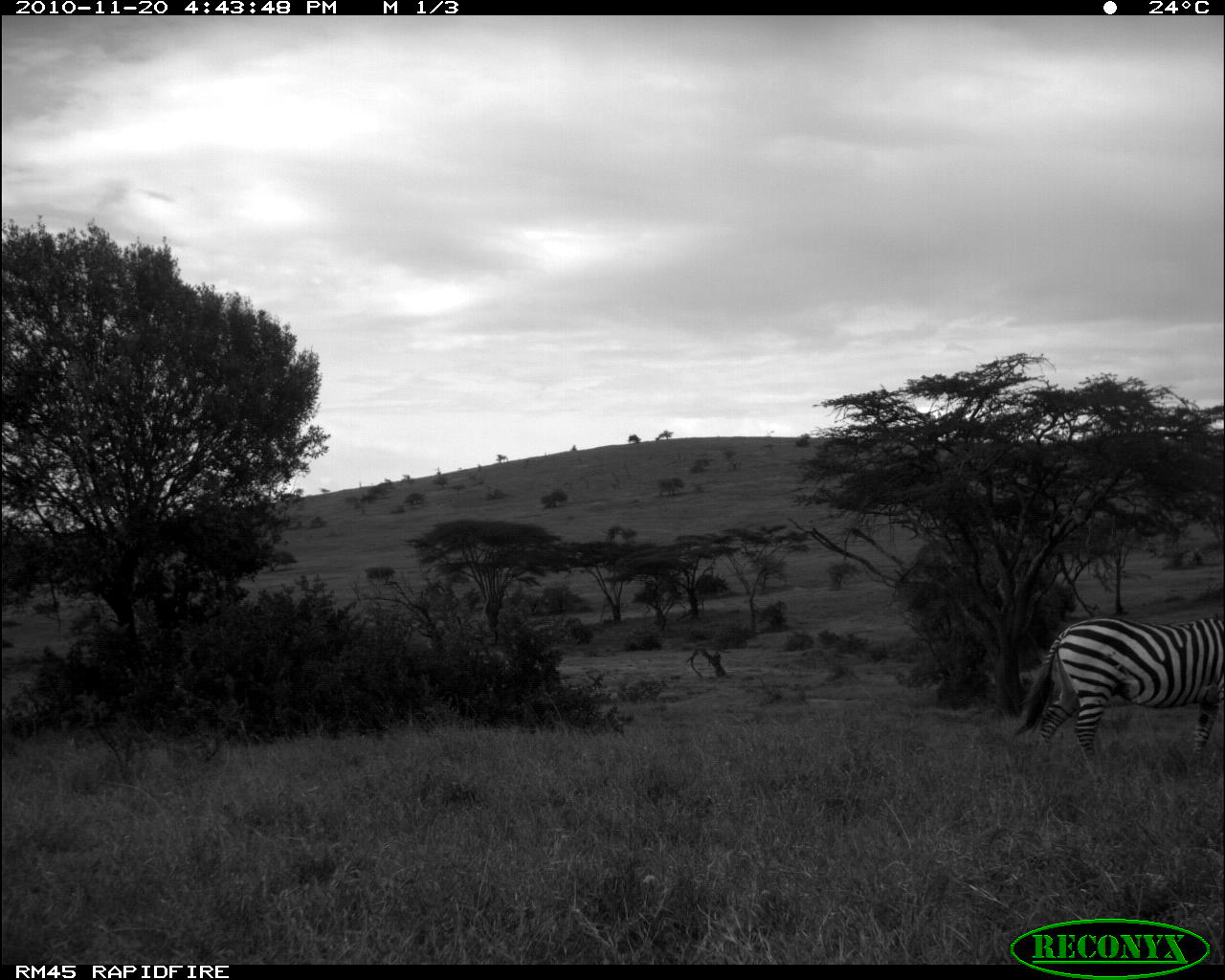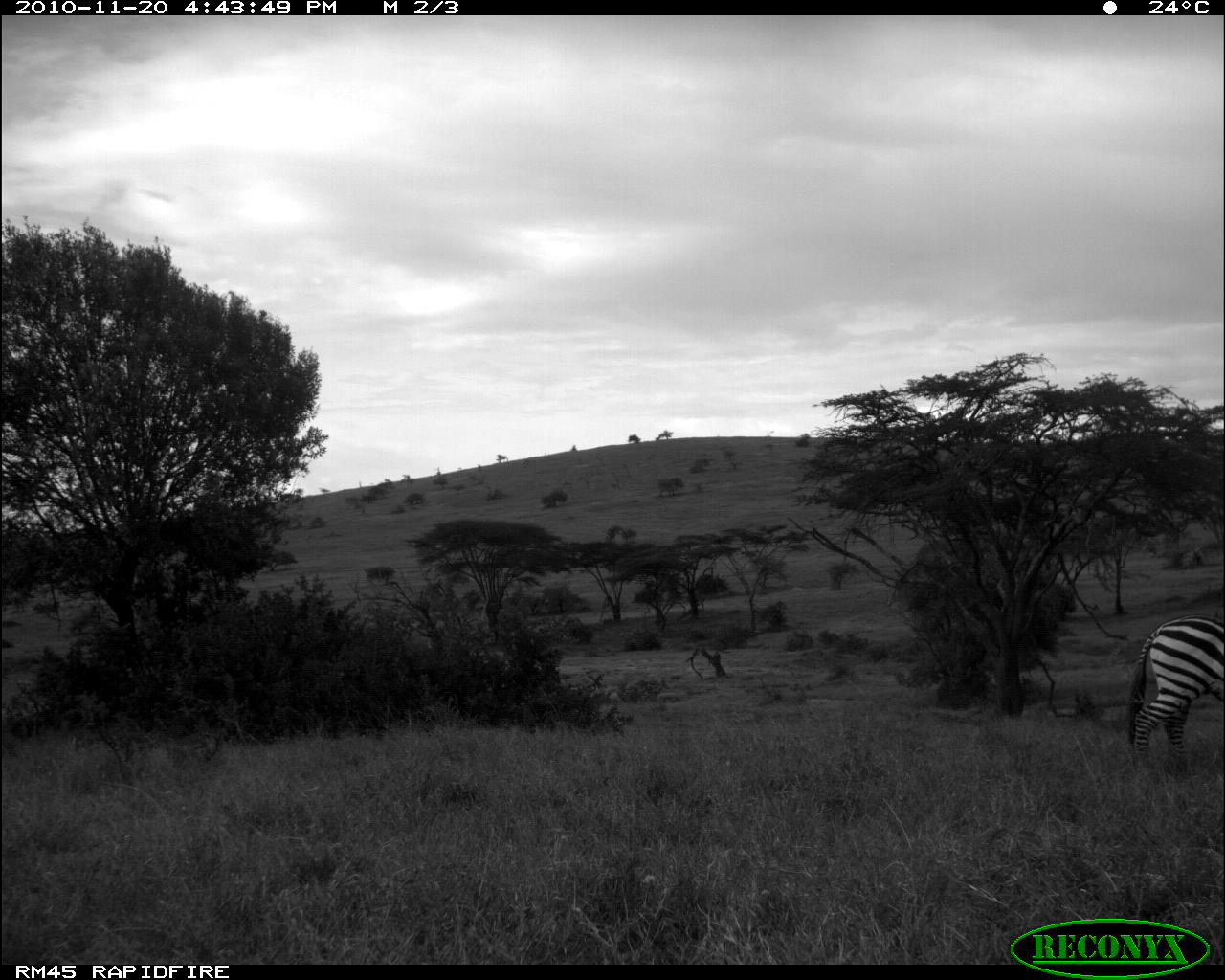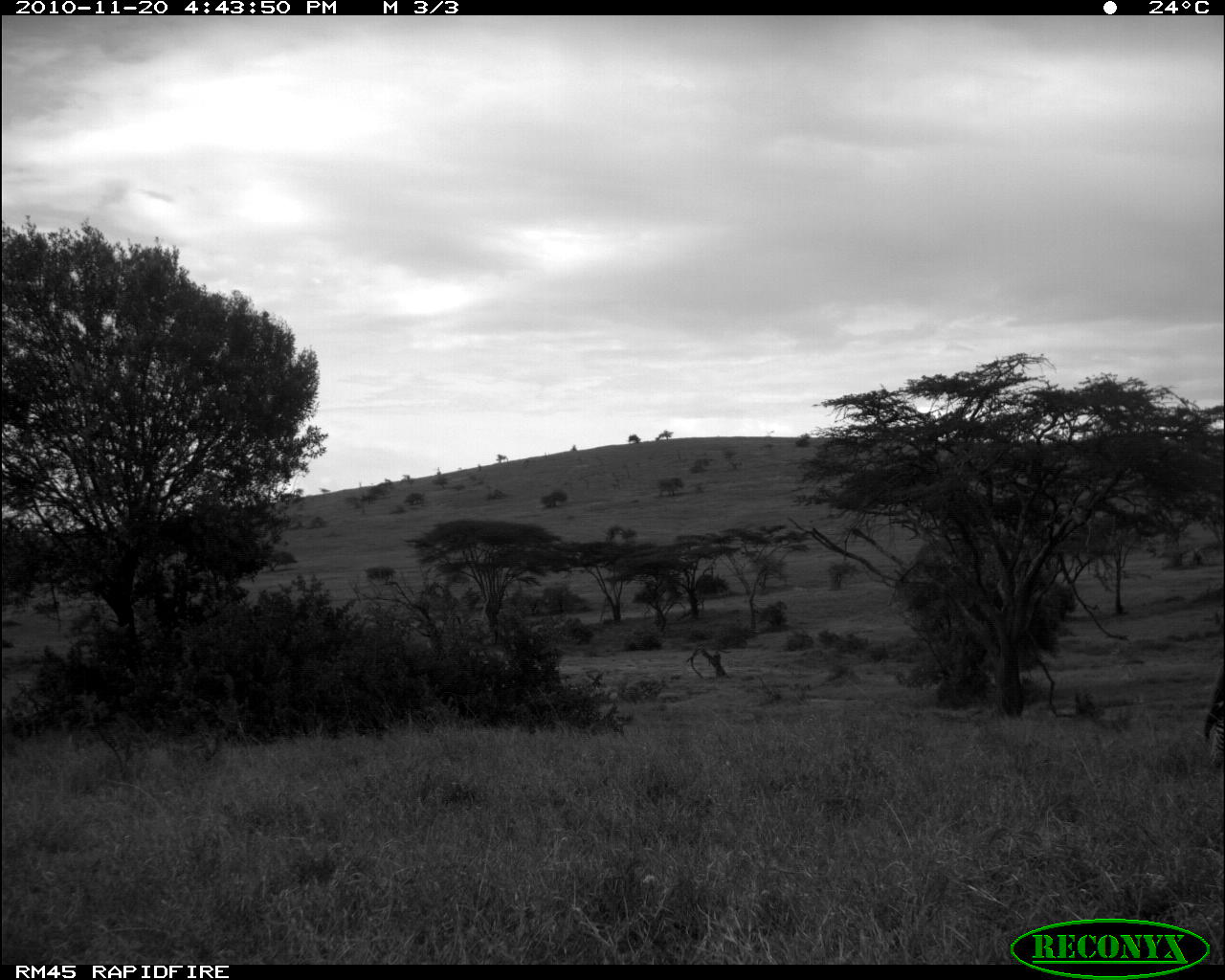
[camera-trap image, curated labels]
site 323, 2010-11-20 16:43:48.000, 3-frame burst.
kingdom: Animalia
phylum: Chordata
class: Mammalia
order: Perissodactyla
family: Equidae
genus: Equus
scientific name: Equus quagga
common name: plains zebra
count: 1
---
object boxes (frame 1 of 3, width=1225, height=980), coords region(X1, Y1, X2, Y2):
equus quagga: region(1011, 605, 1219, 776)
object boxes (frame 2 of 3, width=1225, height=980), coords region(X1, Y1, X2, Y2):
equus quagga: region(1116, 604, 1221, 774)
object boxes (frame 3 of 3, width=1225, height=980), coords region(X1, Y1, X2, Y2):
equus quagga: region(1194, 658, 1219, 776)